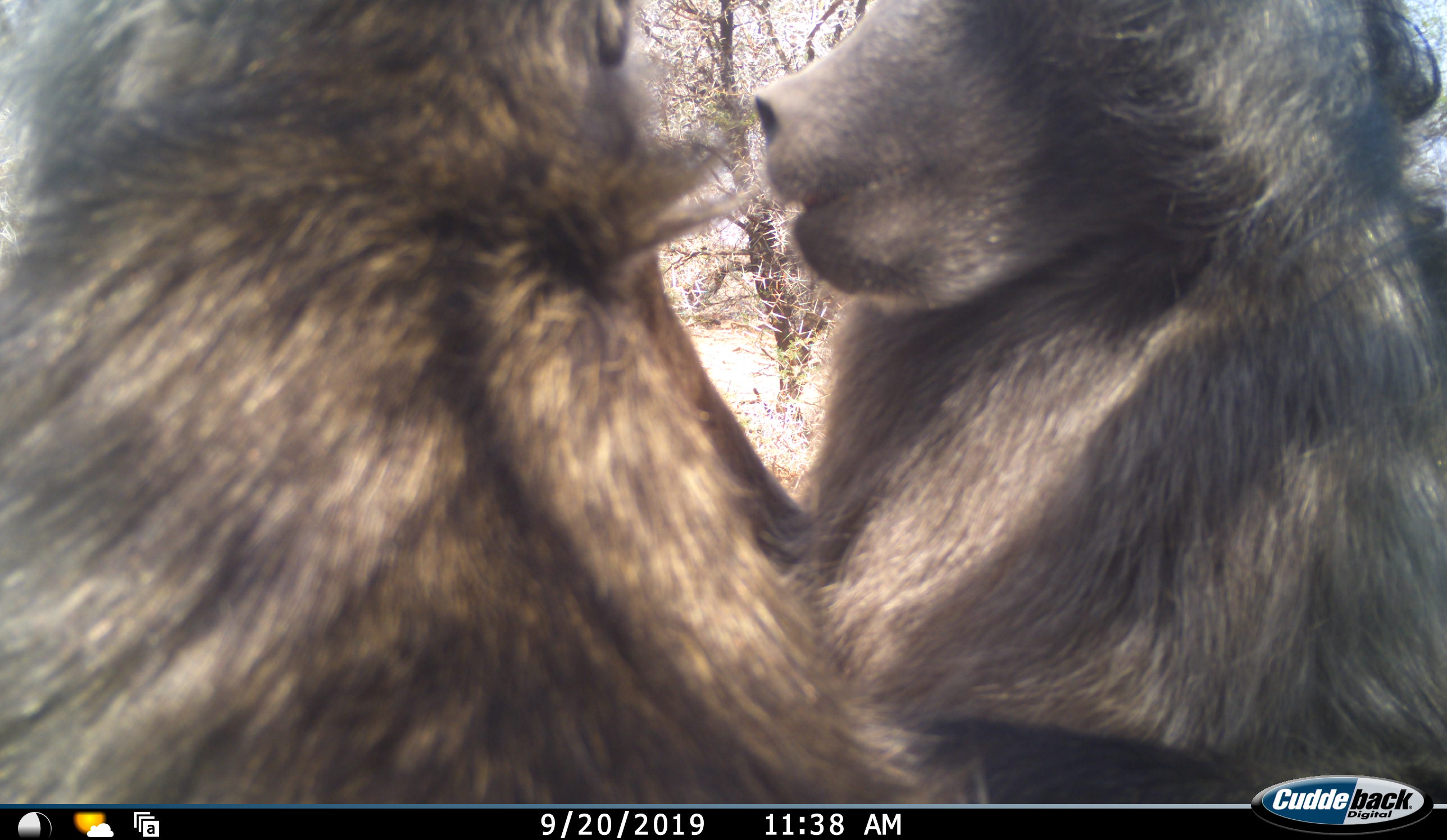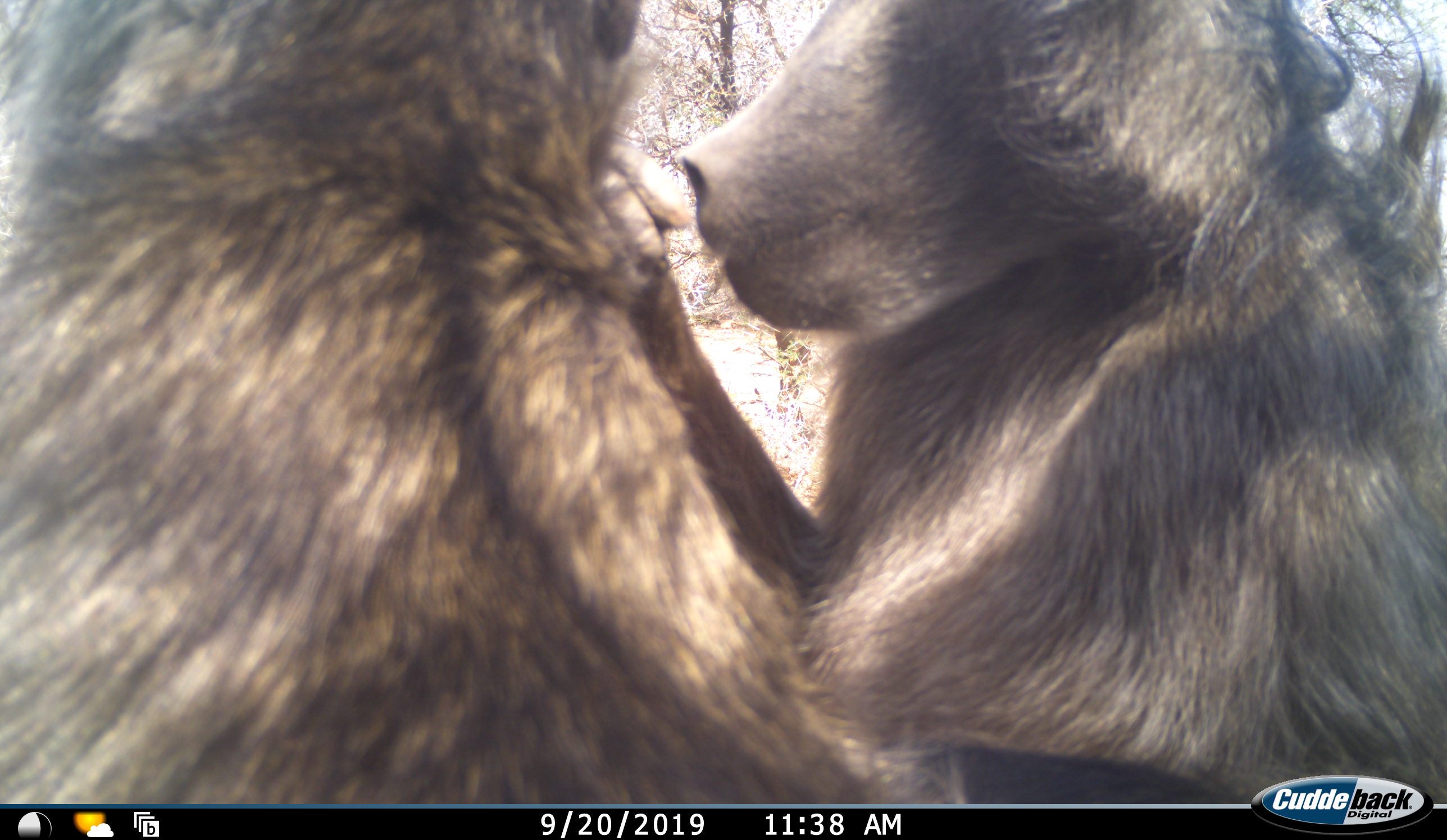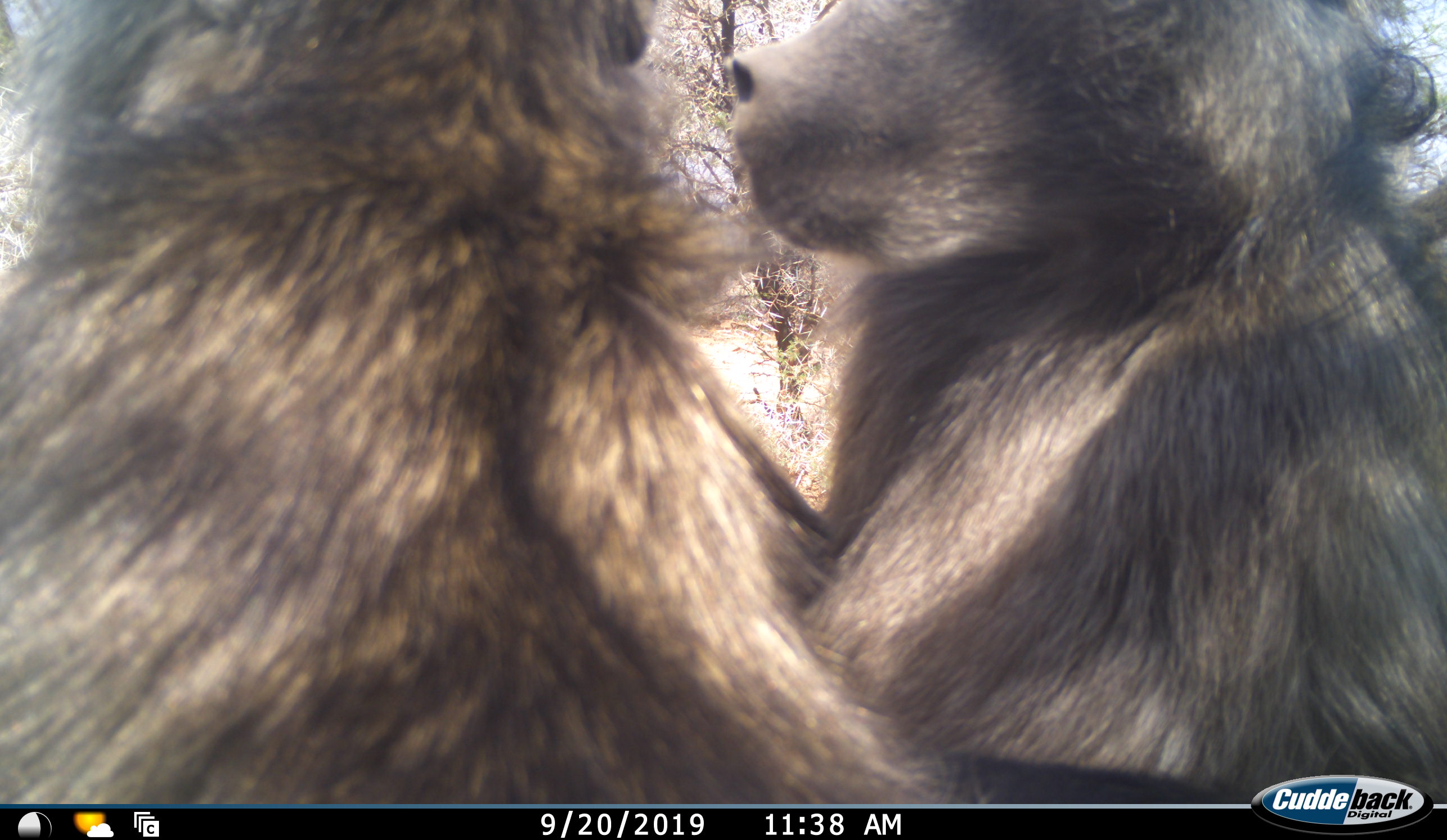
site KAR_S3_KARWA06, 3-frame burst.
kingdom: Animalia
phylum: Chordata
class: Mammalia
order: Primates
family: Cercopithecidae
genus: Papio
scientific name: Papio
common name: baboon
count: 2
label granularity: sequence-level